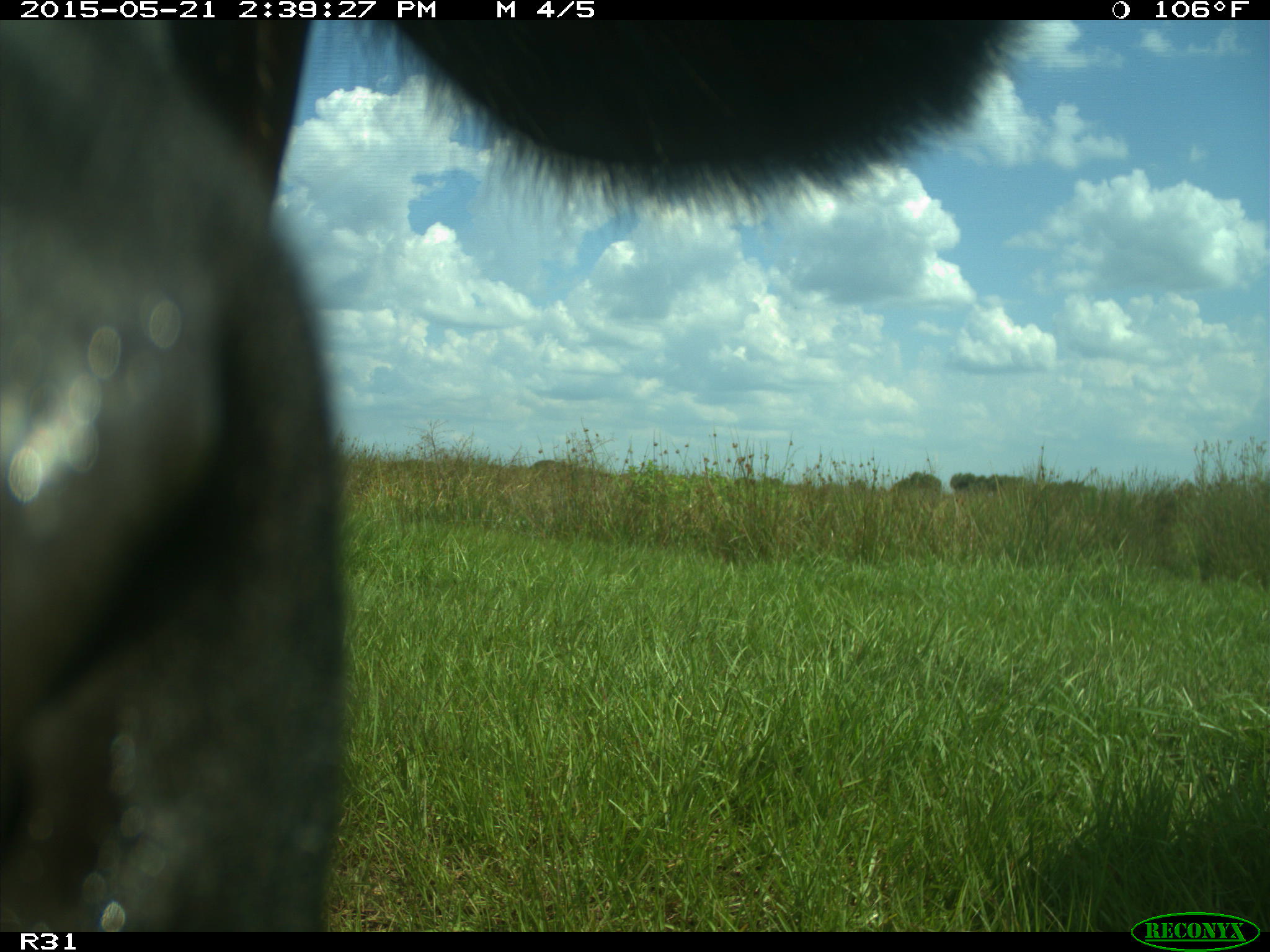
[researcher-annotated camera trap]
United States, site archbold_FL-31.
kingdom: Animalia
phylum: Chordata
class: Mammalia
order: Artiodactyla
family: Bovidae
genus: Bos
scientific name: Bos taurus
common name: domestic cow